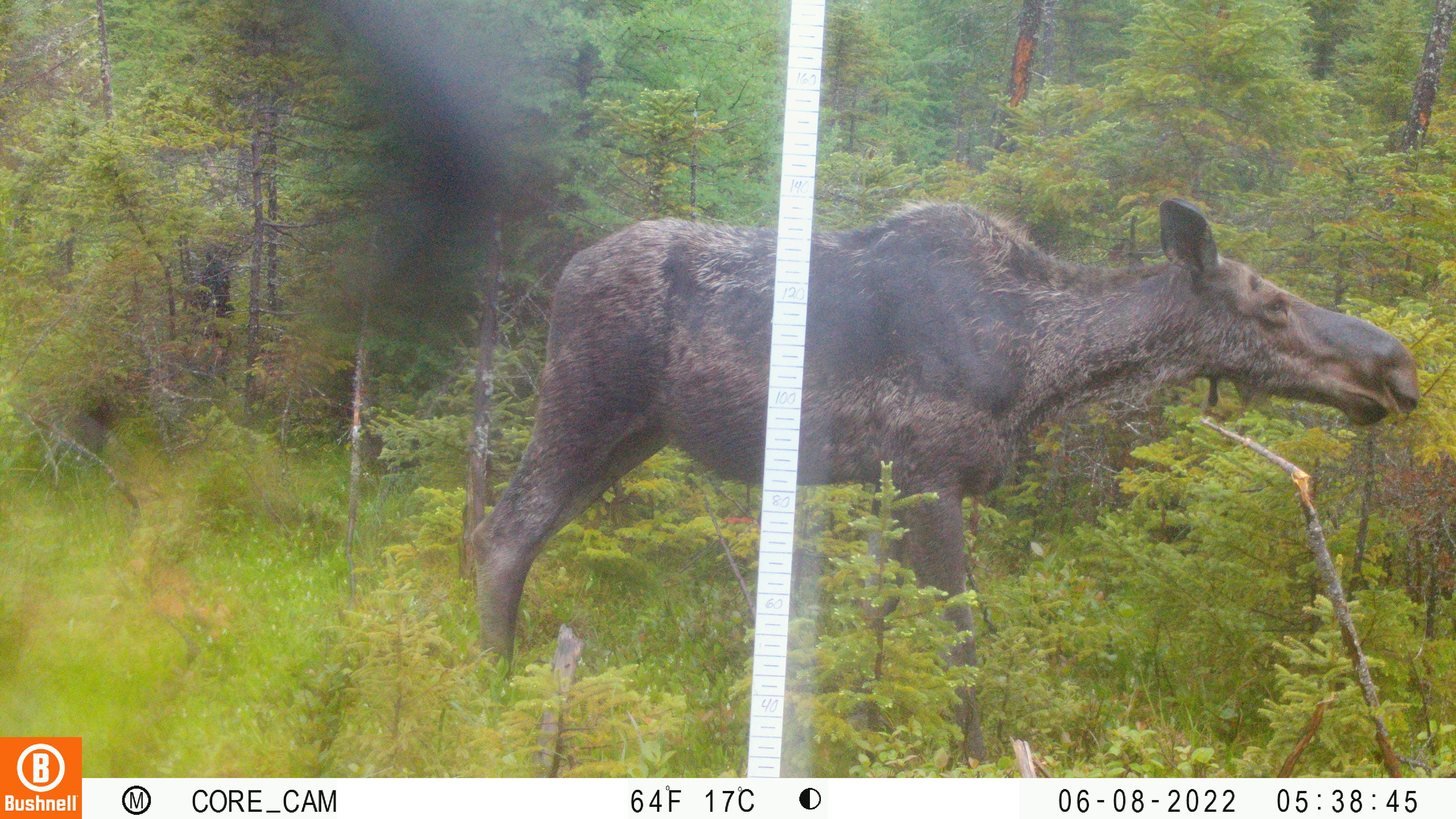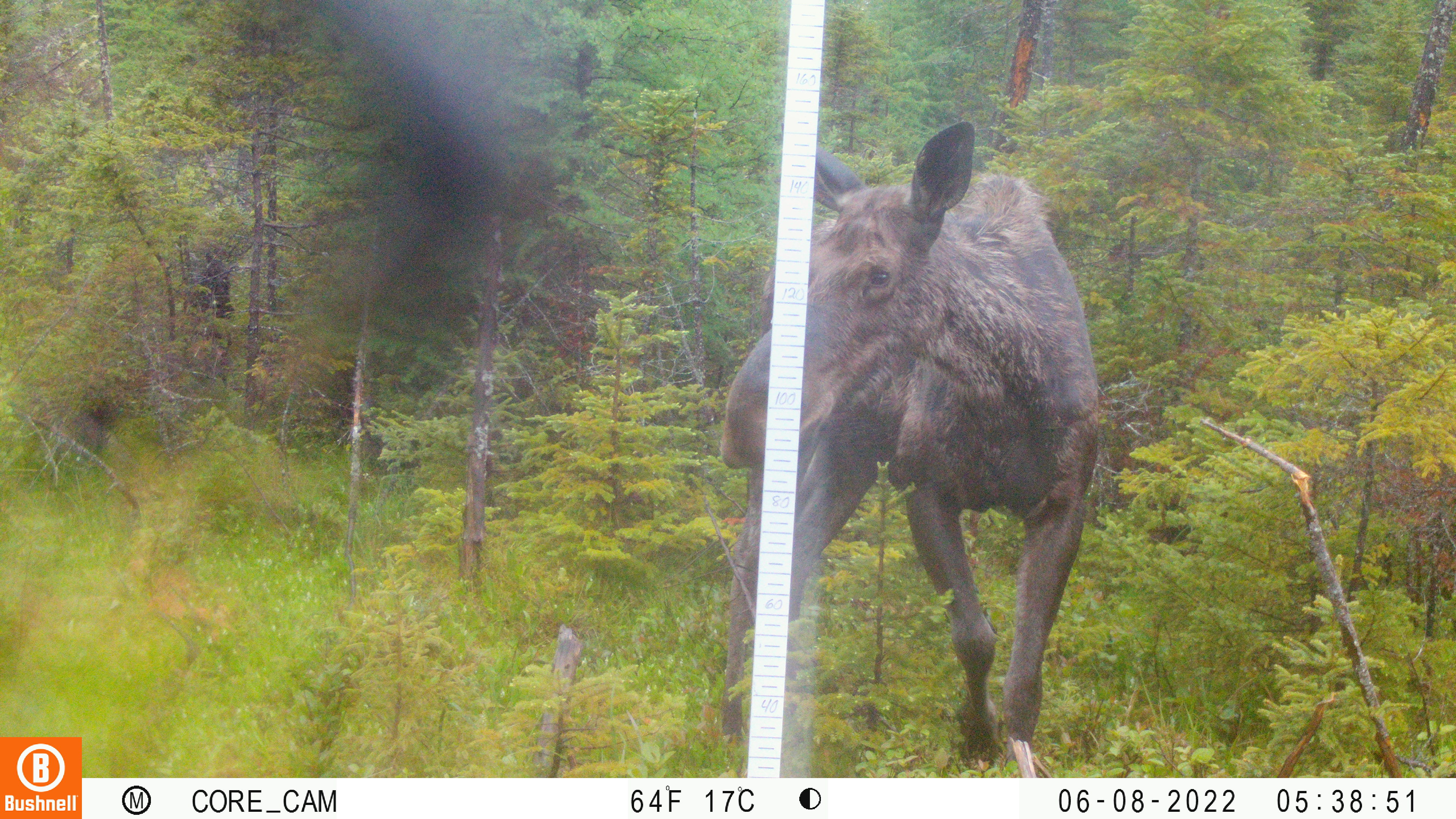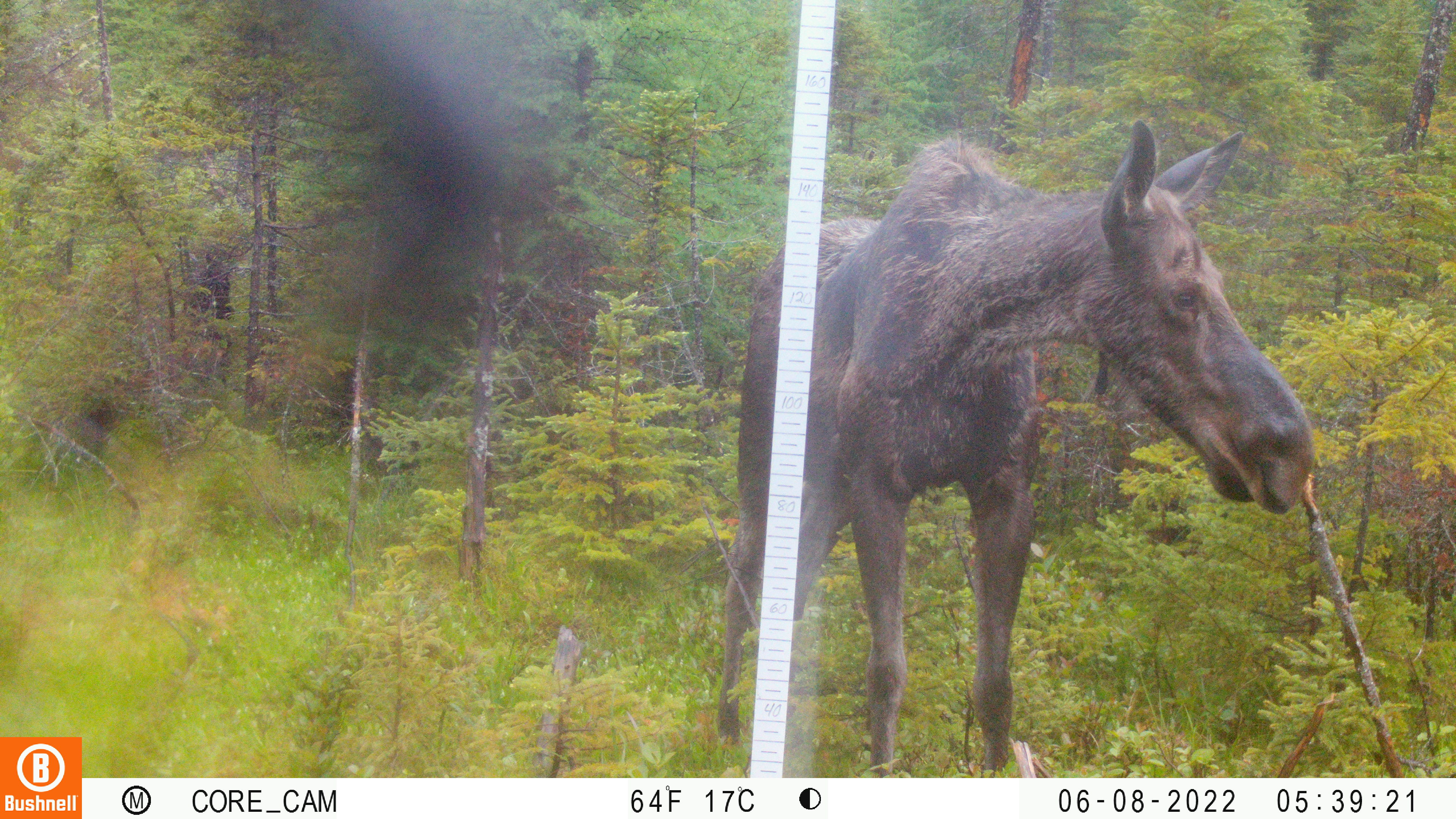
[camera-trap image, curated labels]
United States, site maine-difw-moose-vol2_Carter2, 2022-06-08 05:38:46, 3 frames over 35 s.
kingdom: Animalia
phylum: Chordata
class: Mammalia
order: Artiodactyla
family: Cervidae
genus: Alces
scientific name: Alces alces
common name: moose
Moose (Alces alces).